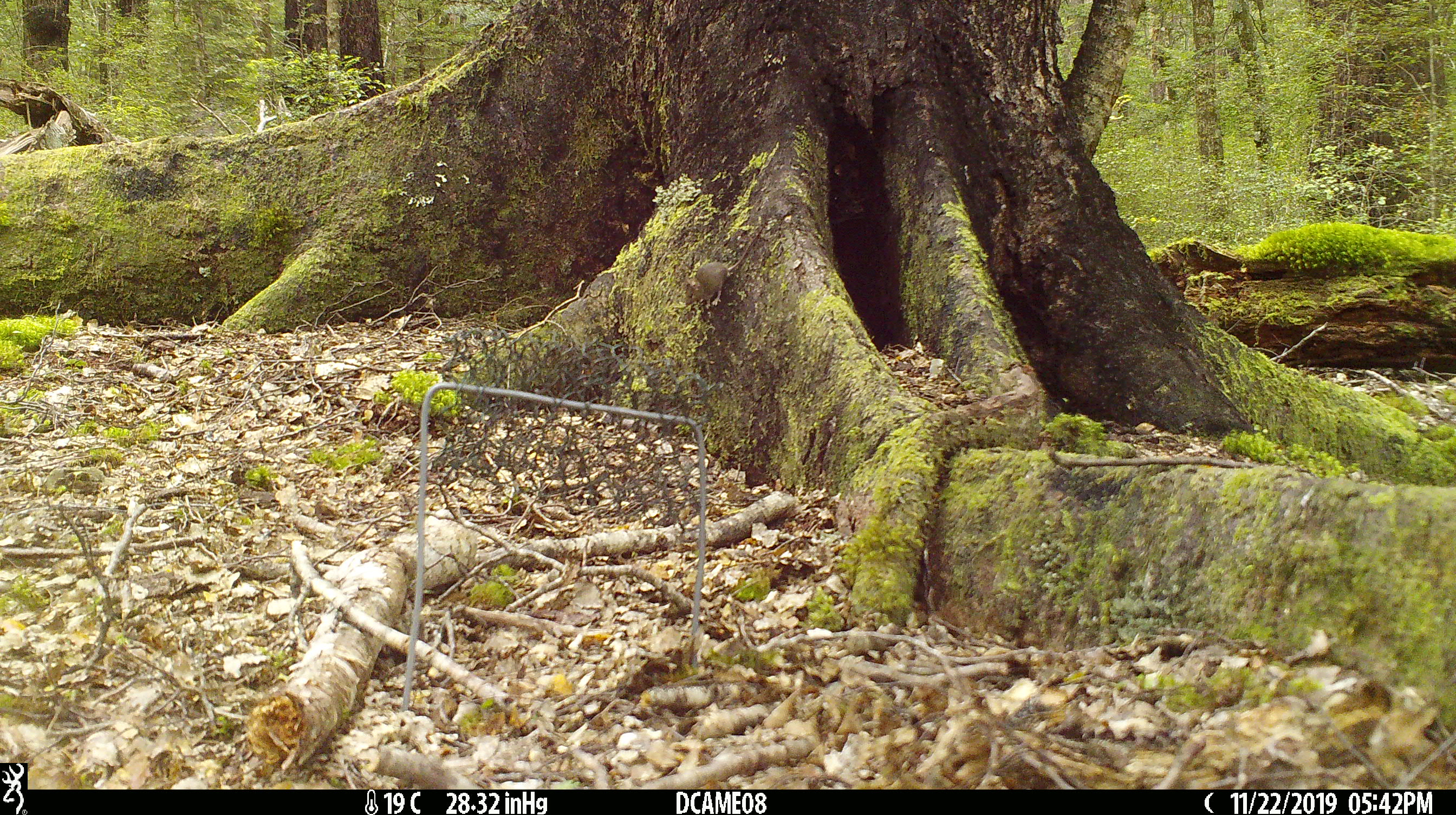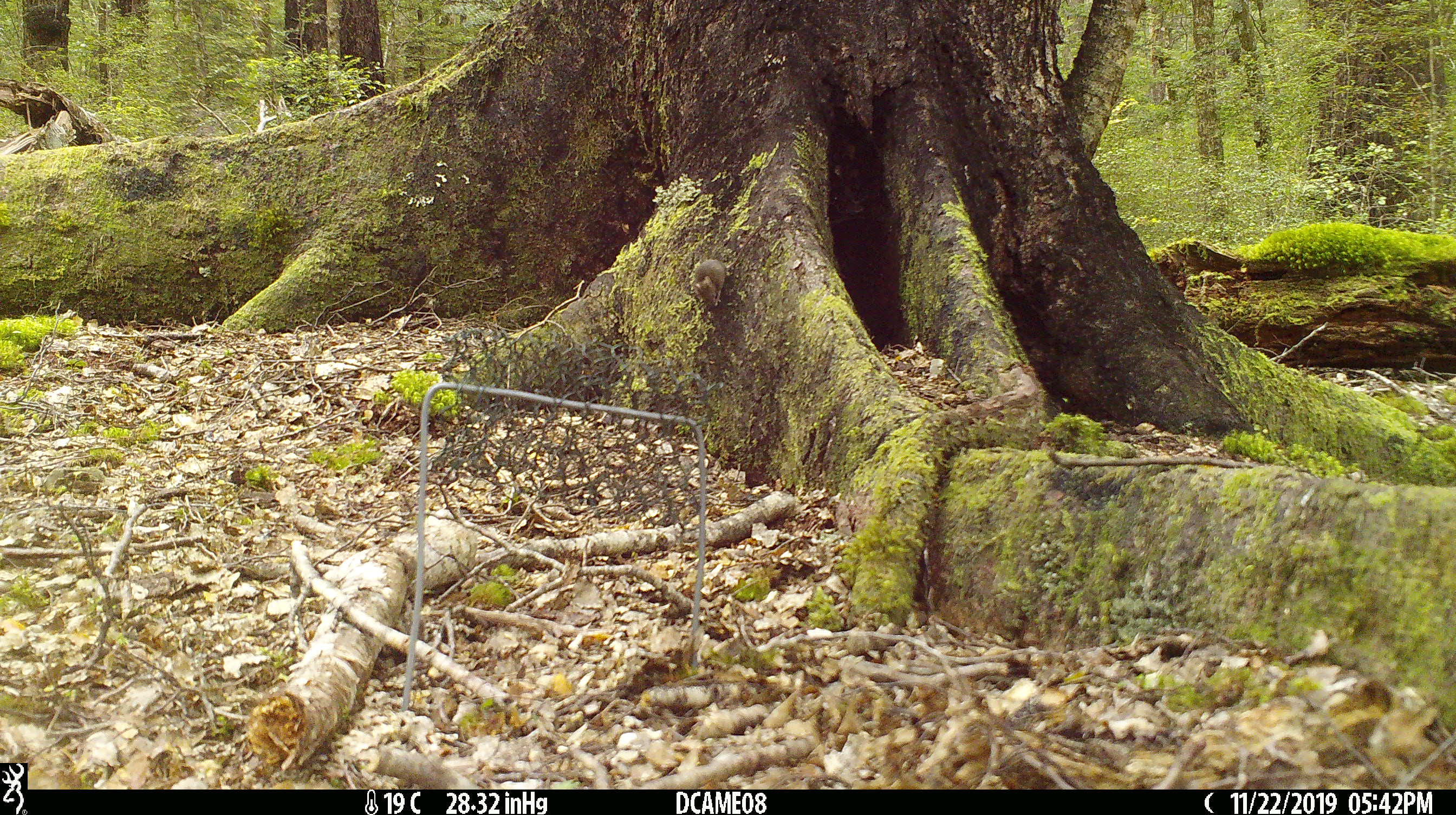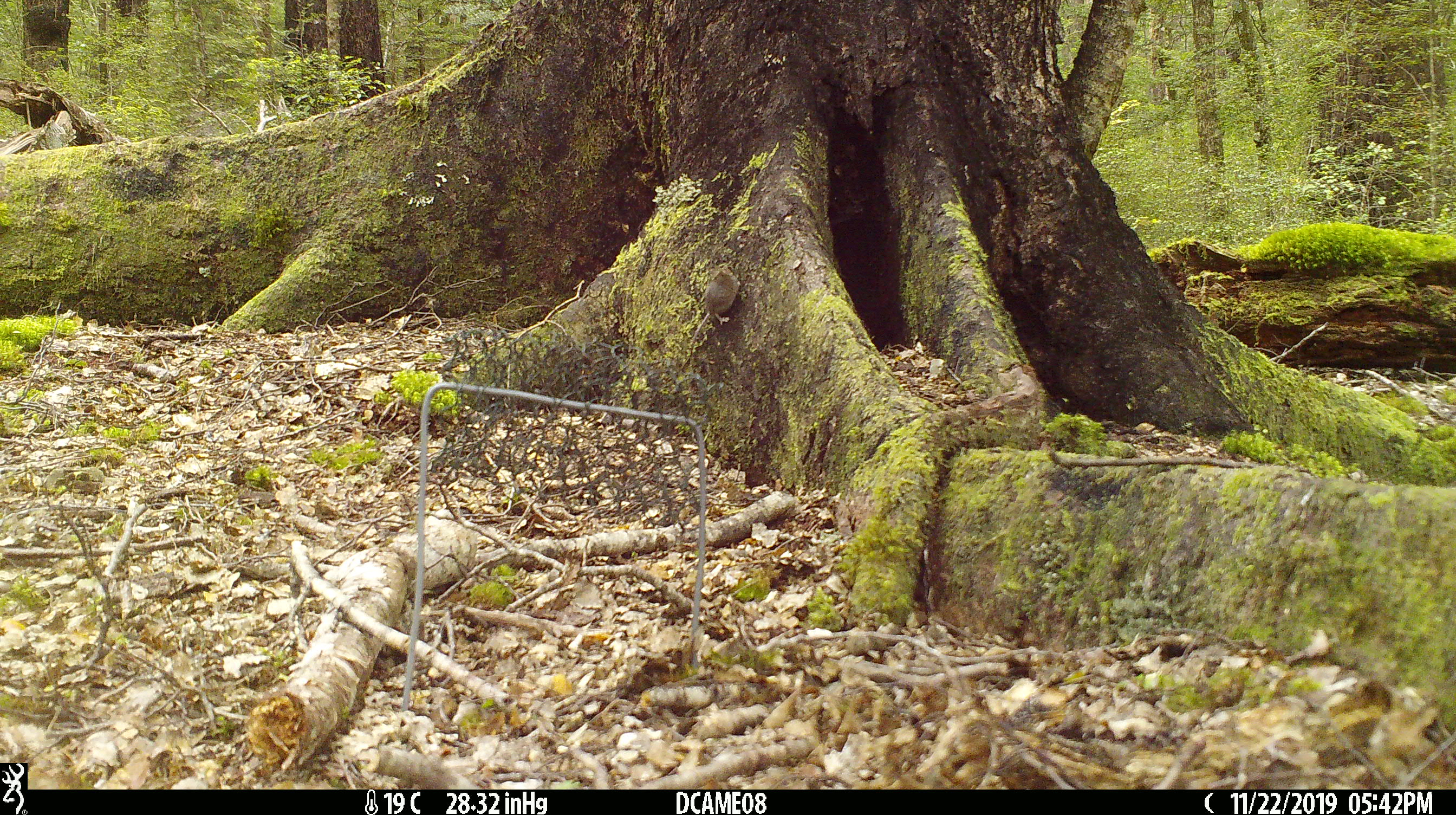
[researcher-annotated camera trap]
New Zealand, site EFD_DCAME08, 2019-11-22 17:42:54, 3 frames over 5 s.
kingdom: Animalia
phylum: Chordata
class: Mammalia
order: Rodentia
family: Muridae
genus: Mus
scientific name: Mus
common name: mouse